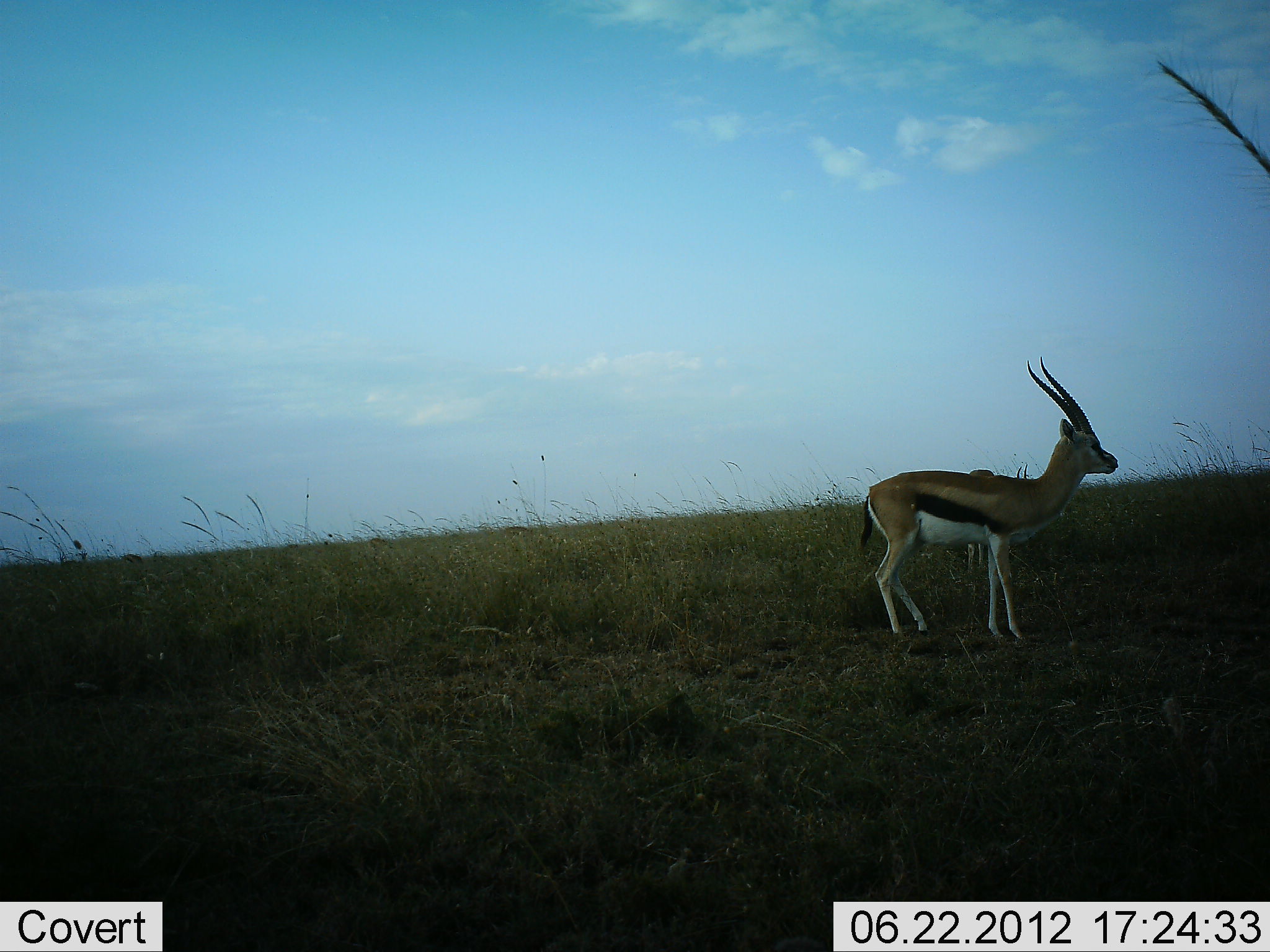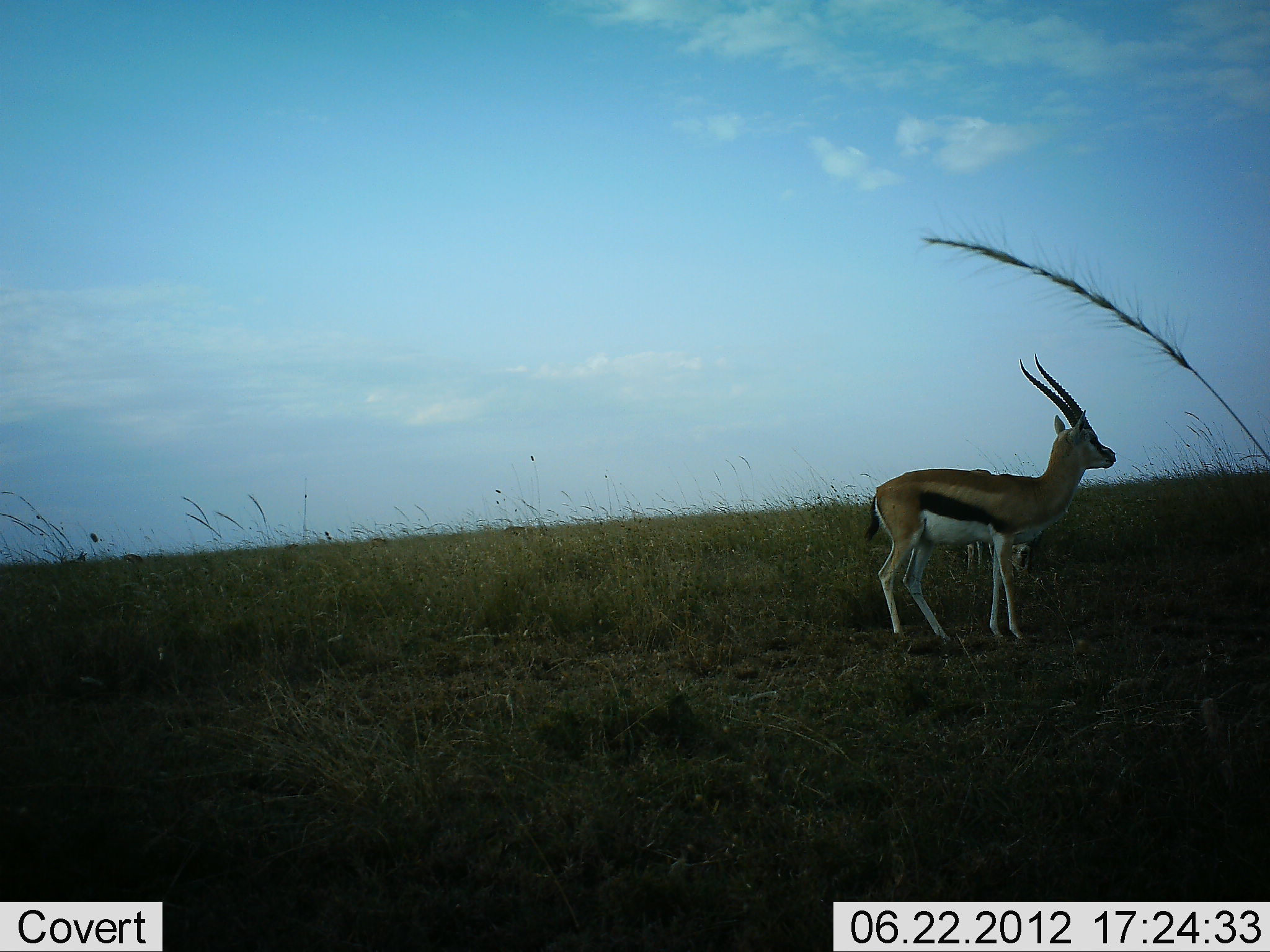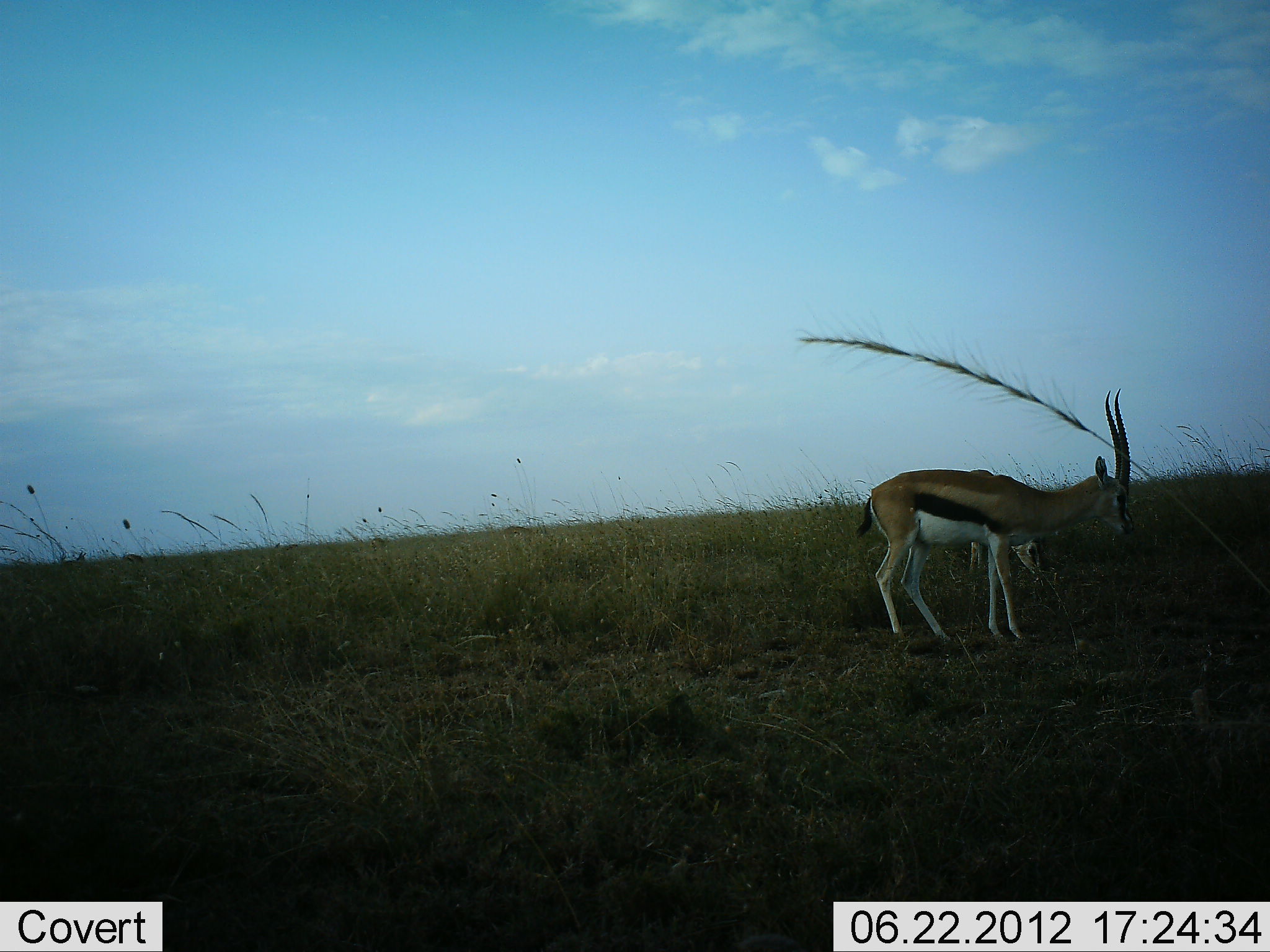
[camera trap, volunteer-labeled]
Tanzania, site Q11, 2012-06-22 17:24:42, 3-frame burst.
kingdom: Animalia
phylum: Chordata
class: Mammalia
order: Artiodactyla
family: Bovidae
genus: Eudorcas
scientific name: Eudorcas thomsonii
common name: thomson's gazelle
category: gazellethomsons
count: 2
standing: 90%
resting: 0%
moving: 0%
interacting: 0%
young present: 0%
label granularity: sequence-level